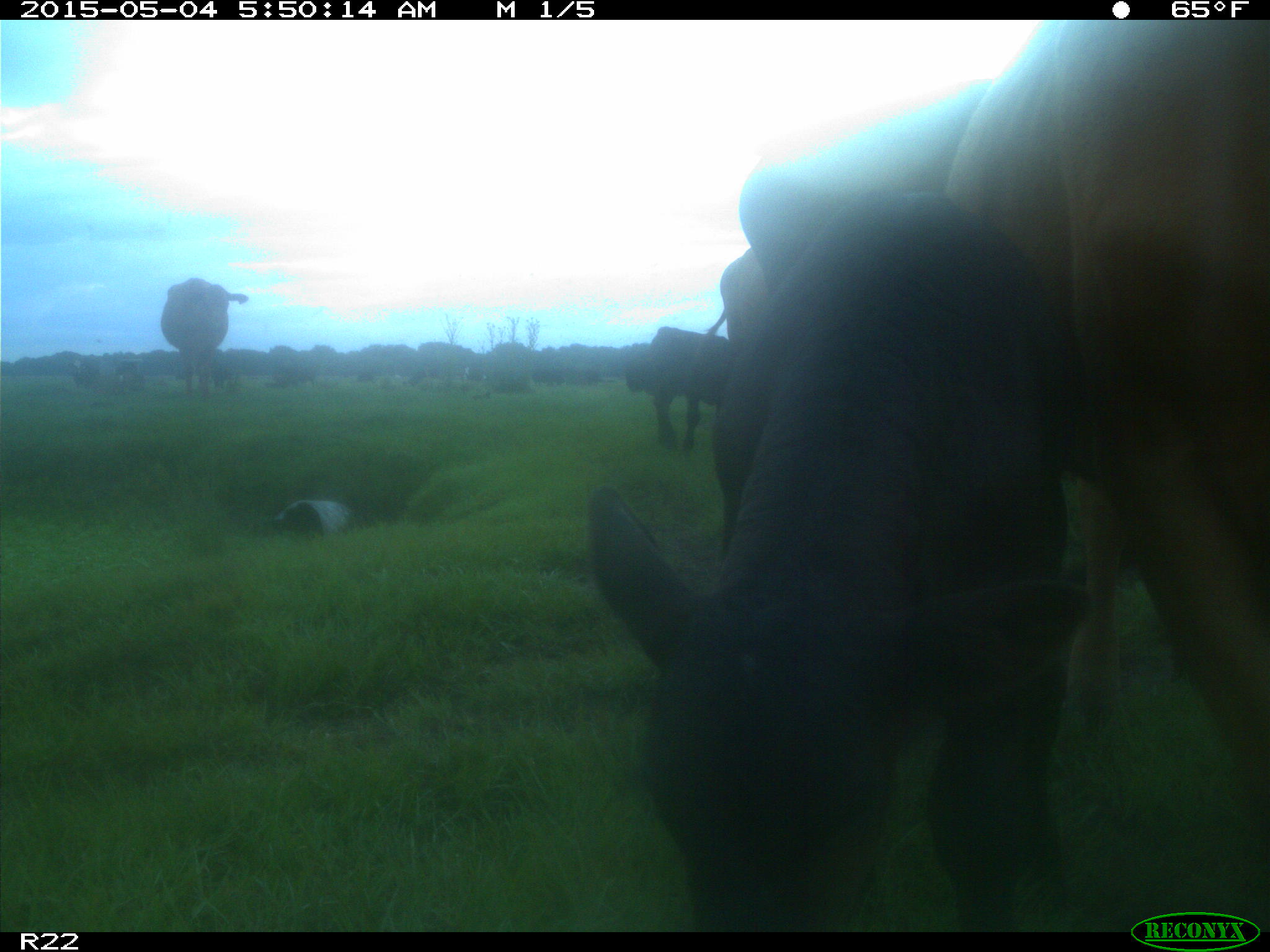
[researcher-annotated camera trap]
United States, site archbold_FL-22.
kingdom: Animalia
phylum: Chordata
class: Mammalia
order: Artiodactyla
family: Bovidae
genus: Bos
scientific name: Bos taurus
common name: domestic cow